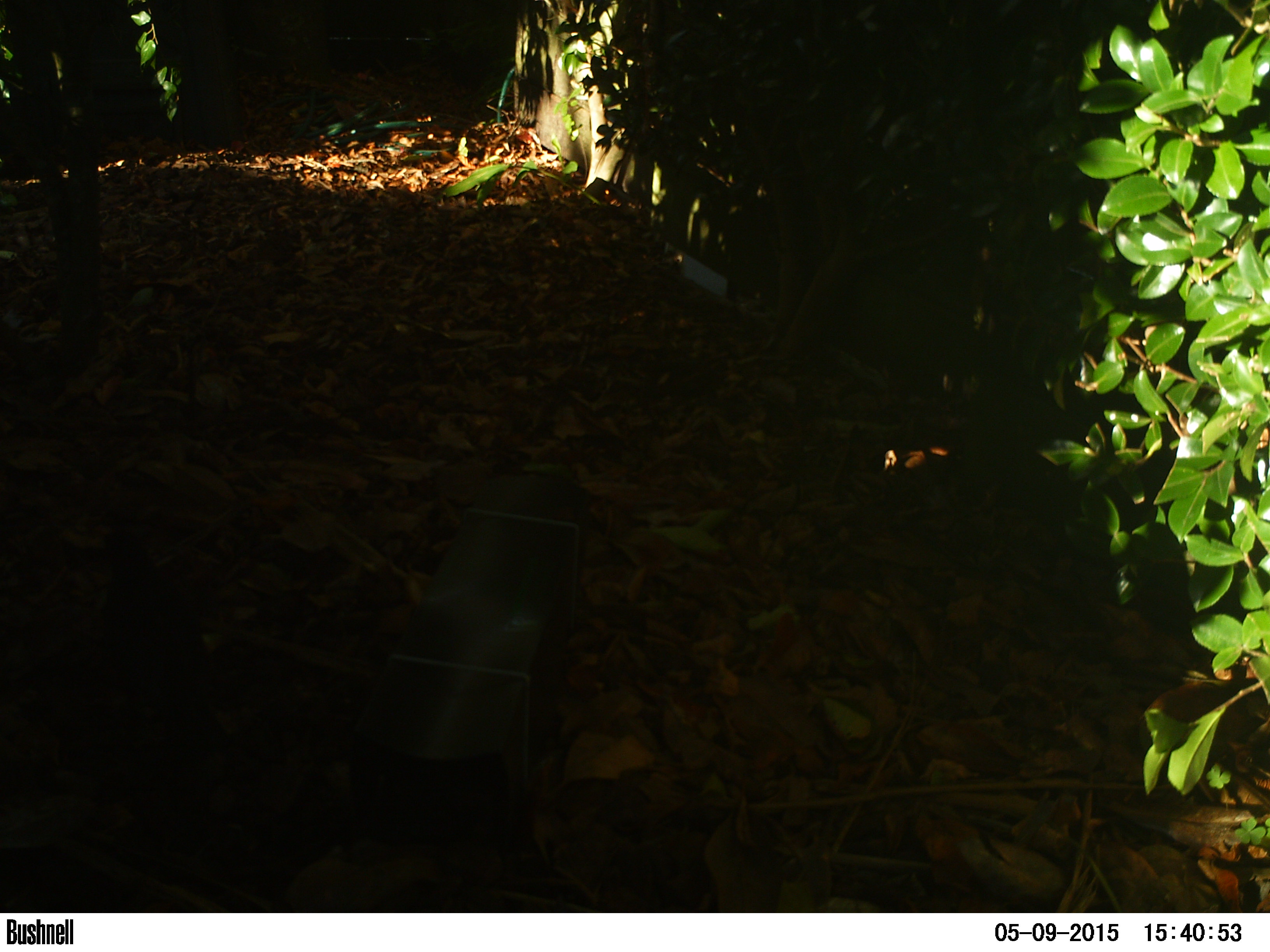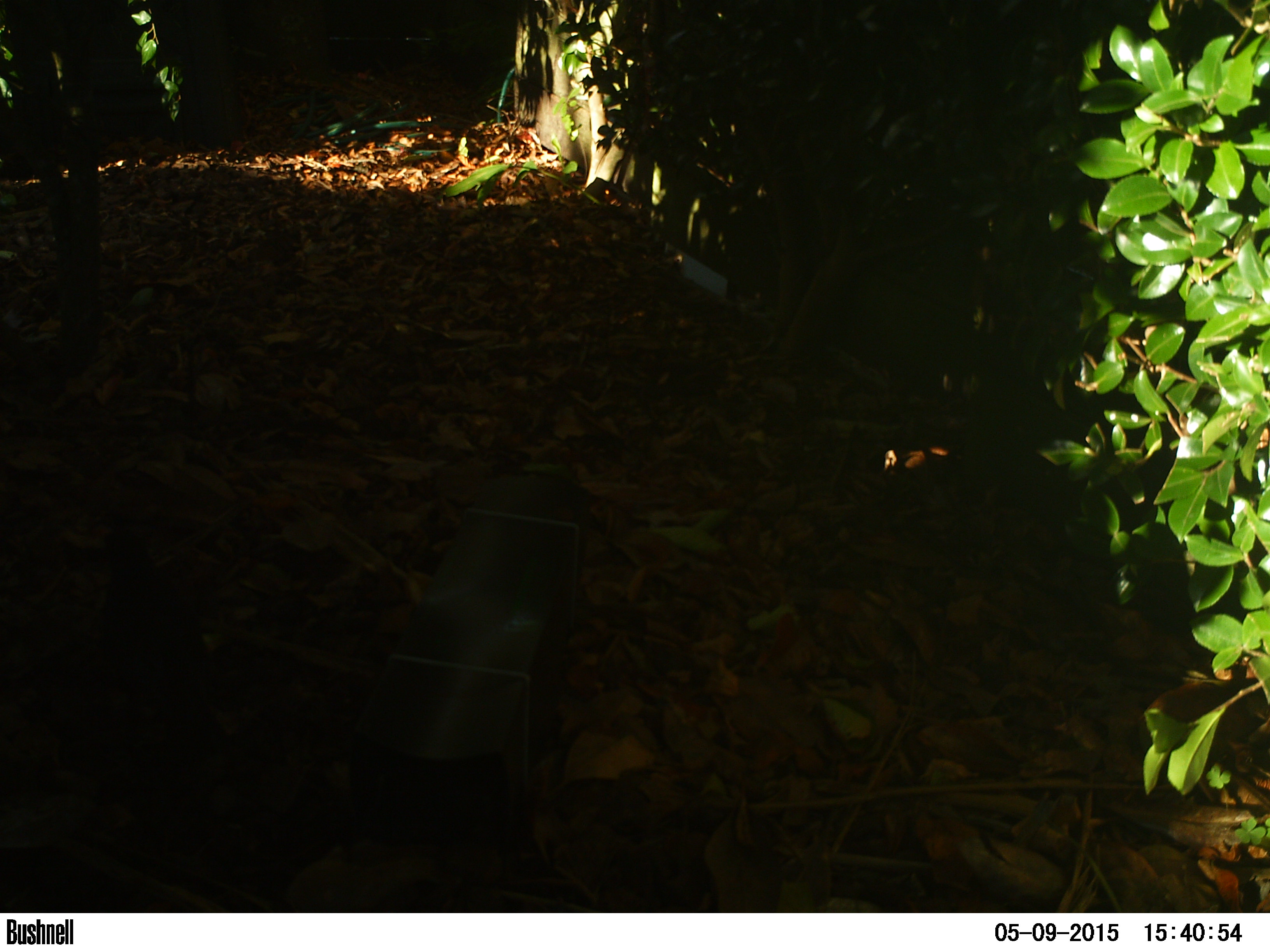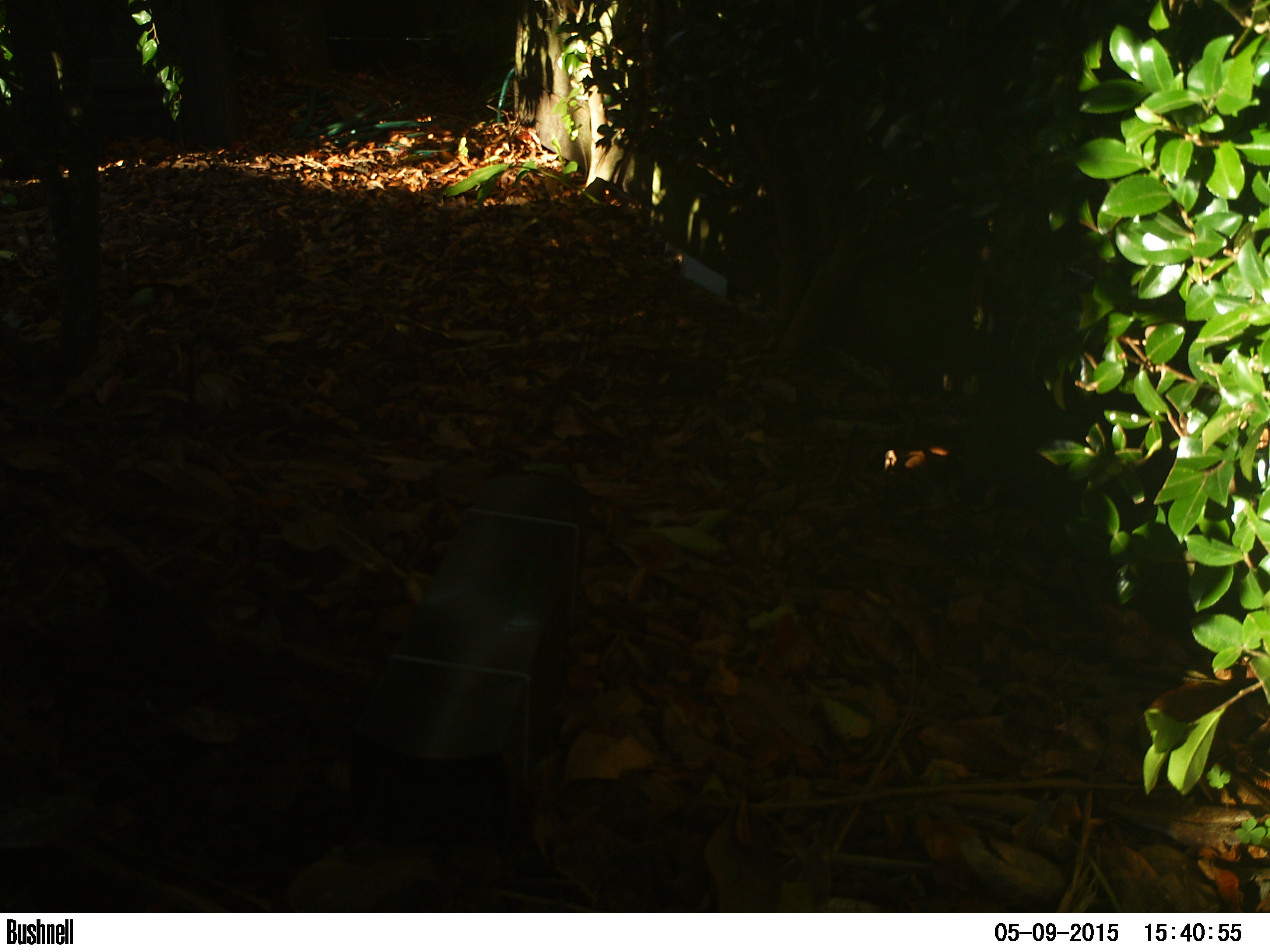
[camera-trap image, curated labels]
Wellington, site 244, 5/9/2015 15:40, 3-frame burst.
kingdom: Animalia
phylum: Chordata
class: Aves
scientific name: Aves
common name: bird